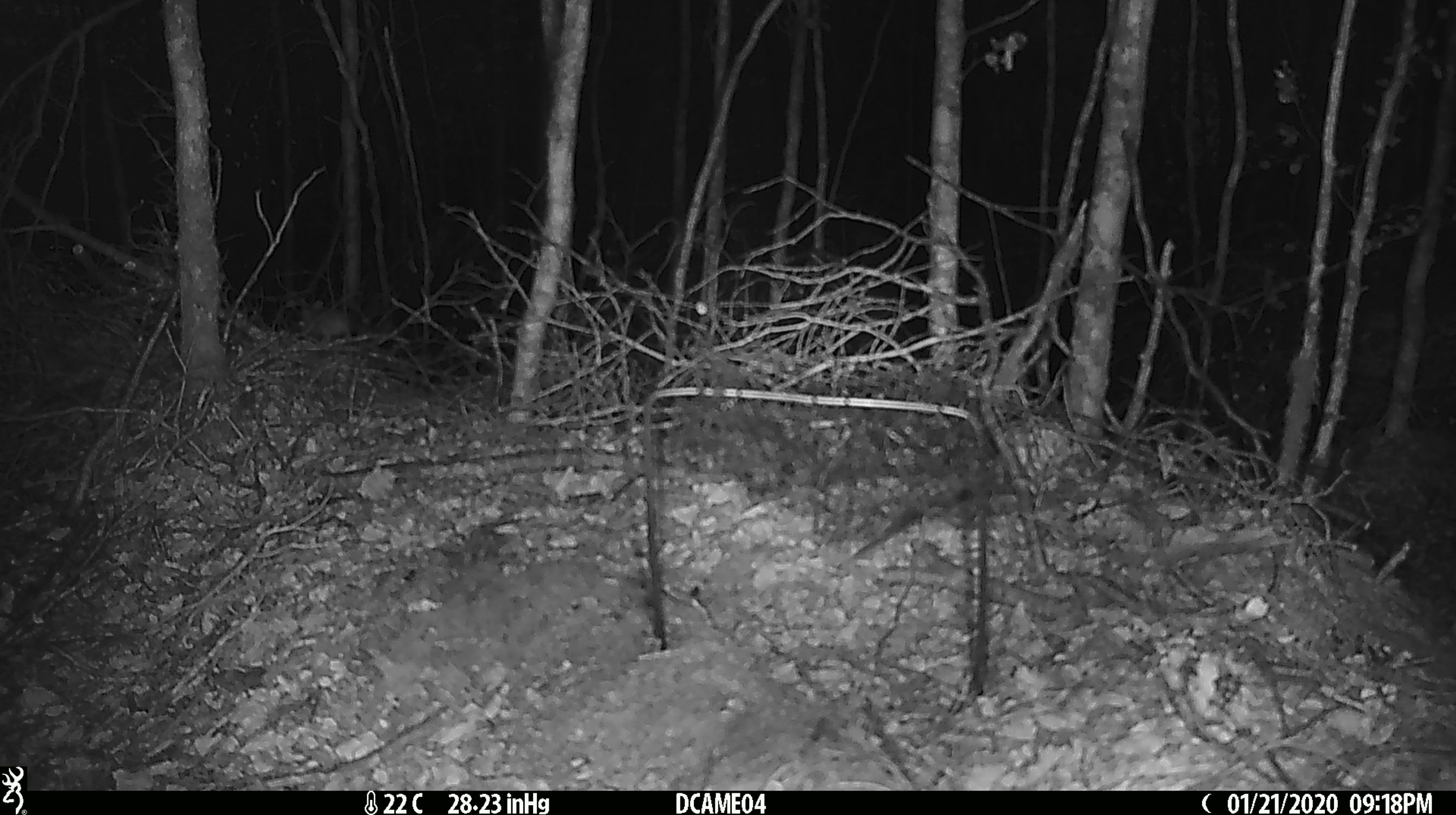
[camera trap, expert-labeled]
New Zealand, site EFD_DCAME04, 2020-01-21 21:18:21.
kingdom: Animalia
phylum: Chordata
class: Mammalia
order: Rodentia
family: Muridae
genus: Mus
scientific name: Mus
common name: mouse